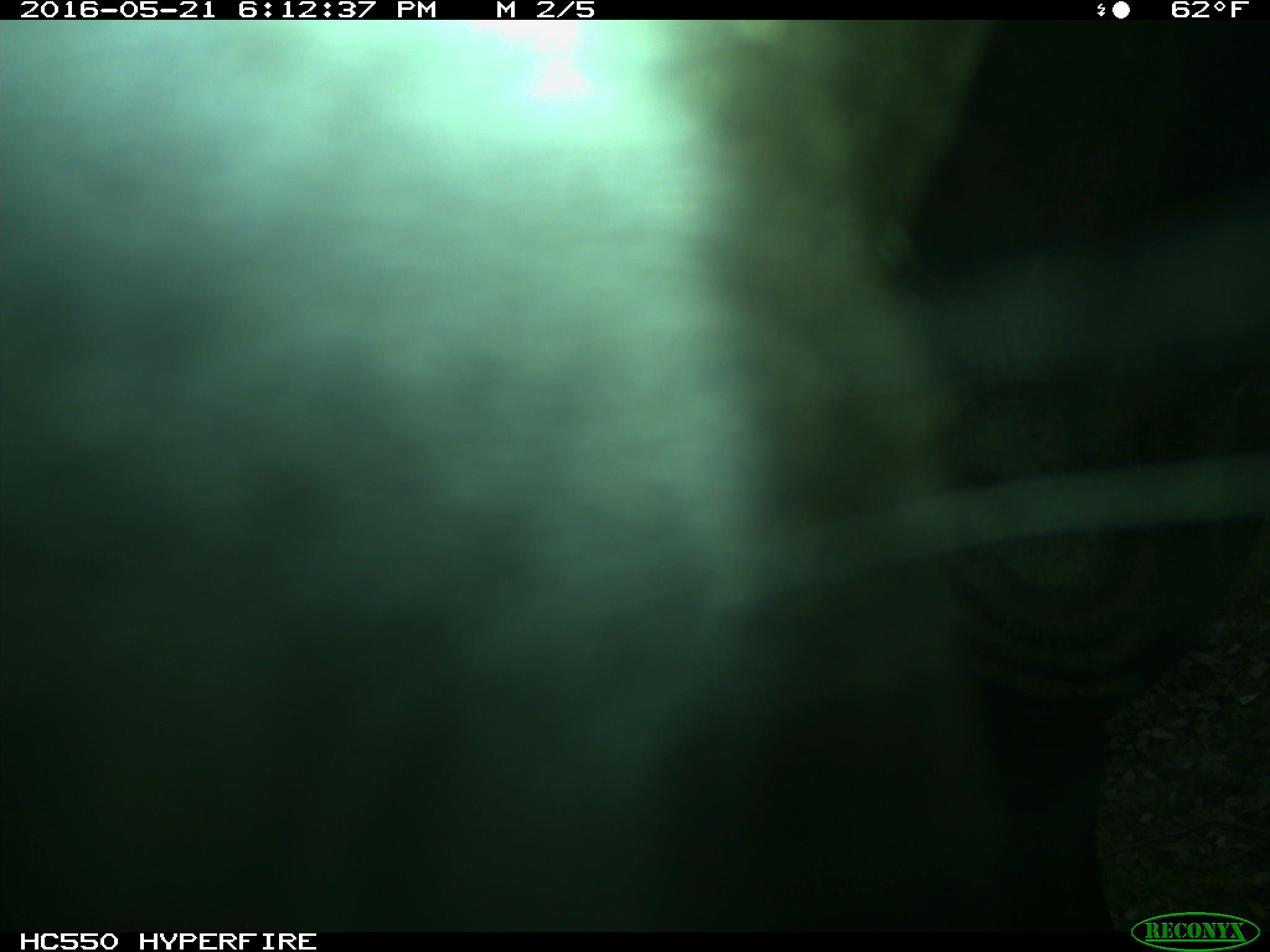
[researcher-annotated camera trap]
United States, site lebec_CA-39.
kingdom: Animalia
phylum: Chordata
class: Mammalia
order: Artiodactyla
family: Bovidae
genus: Bos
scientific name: Bos taurus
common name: domestic cow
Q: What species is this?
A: Bos taurus (domestic cow).